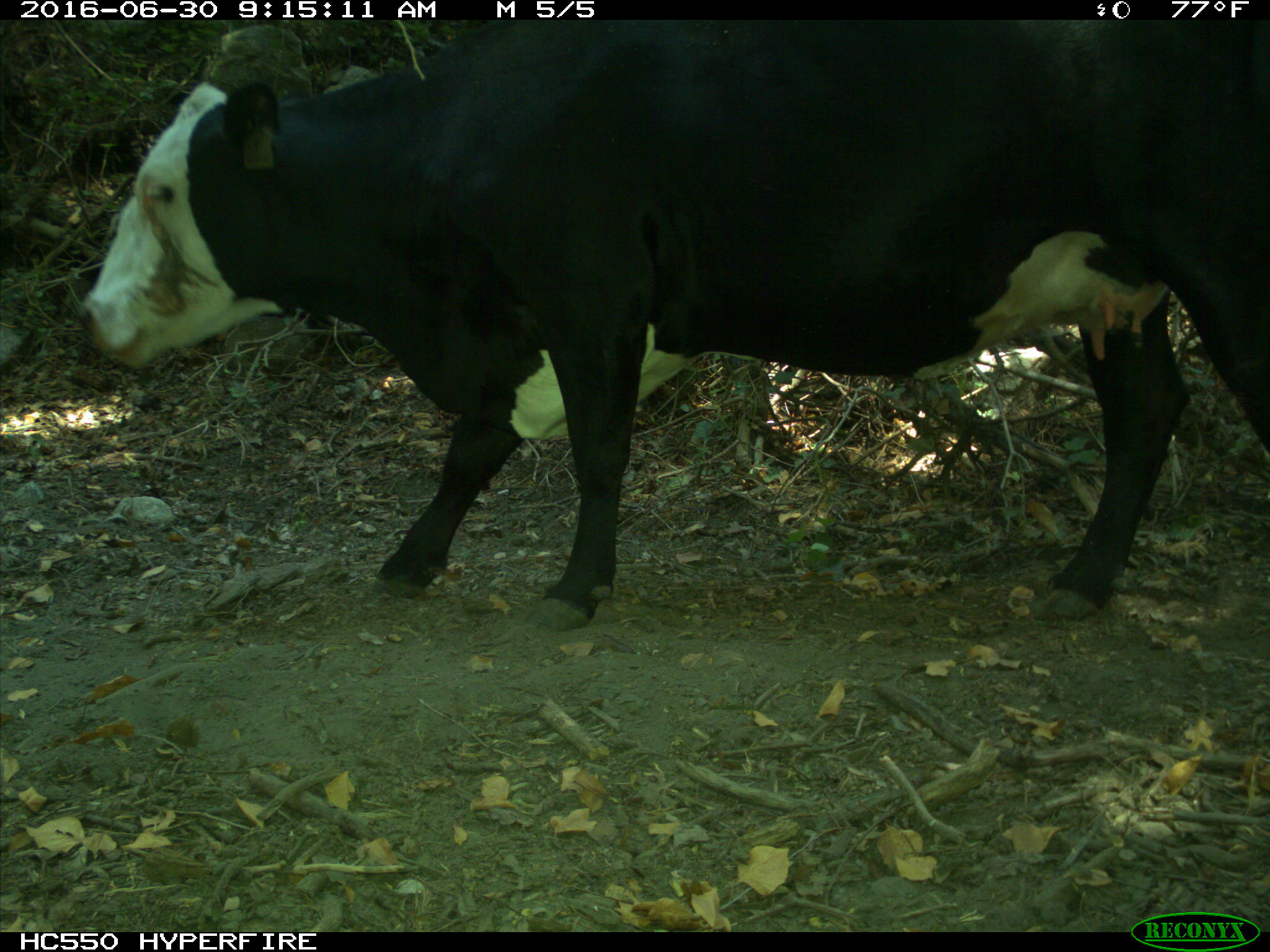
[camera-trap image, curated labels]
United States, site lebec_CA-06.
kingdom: Animalia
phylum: Chordata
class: Mammalia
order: Artiodactyla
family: Bovidae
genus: Bos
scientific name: Bos taurus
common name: domestic cow